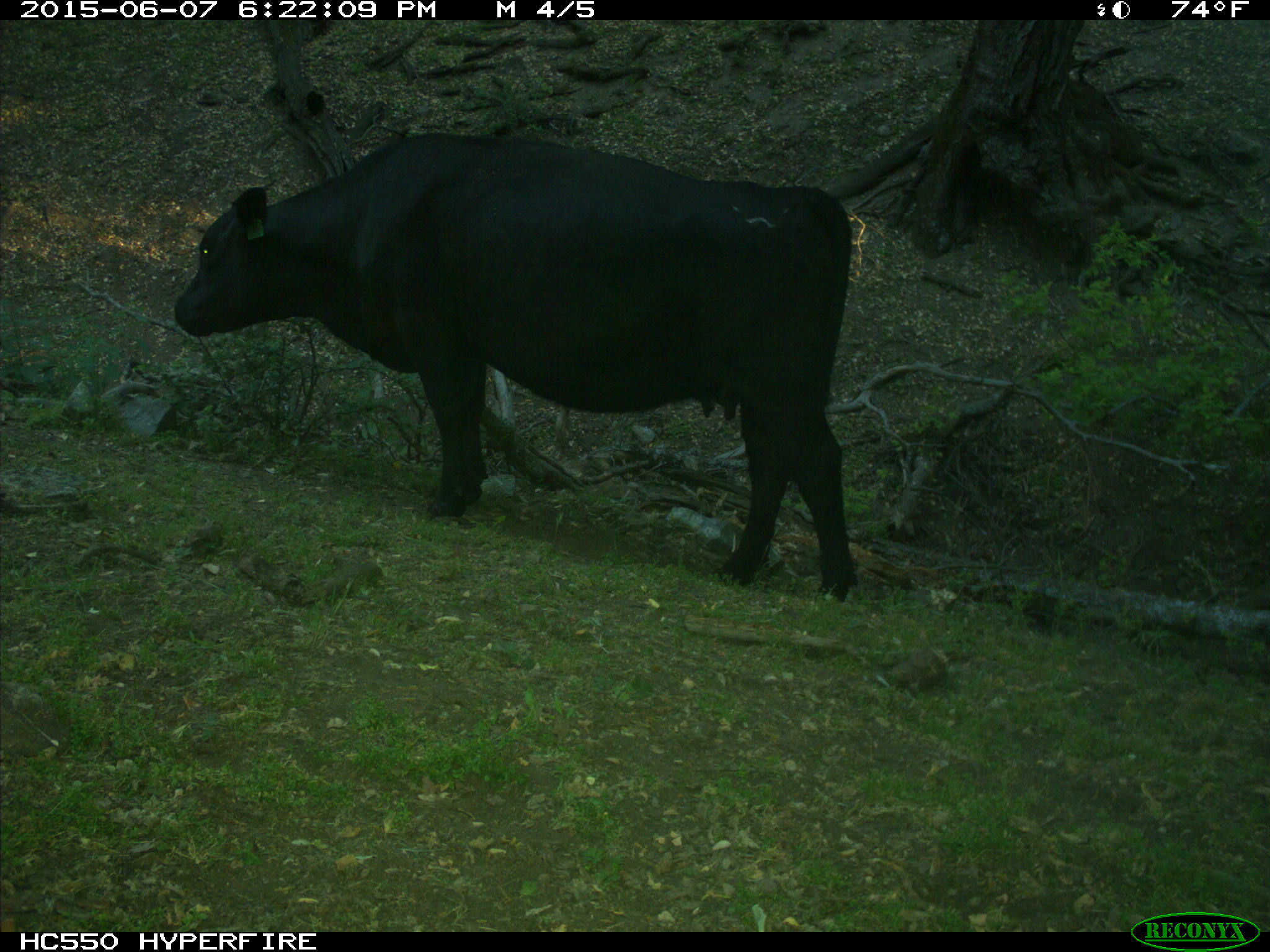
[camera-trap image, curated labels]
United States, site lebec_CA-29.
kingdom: Animalia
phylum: Chordata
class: Mammalia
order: Artiodactyla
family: Bovidae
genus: Bos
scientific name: Bos taurus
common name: domestic cow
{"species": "Bos taurus (domestic cow)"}